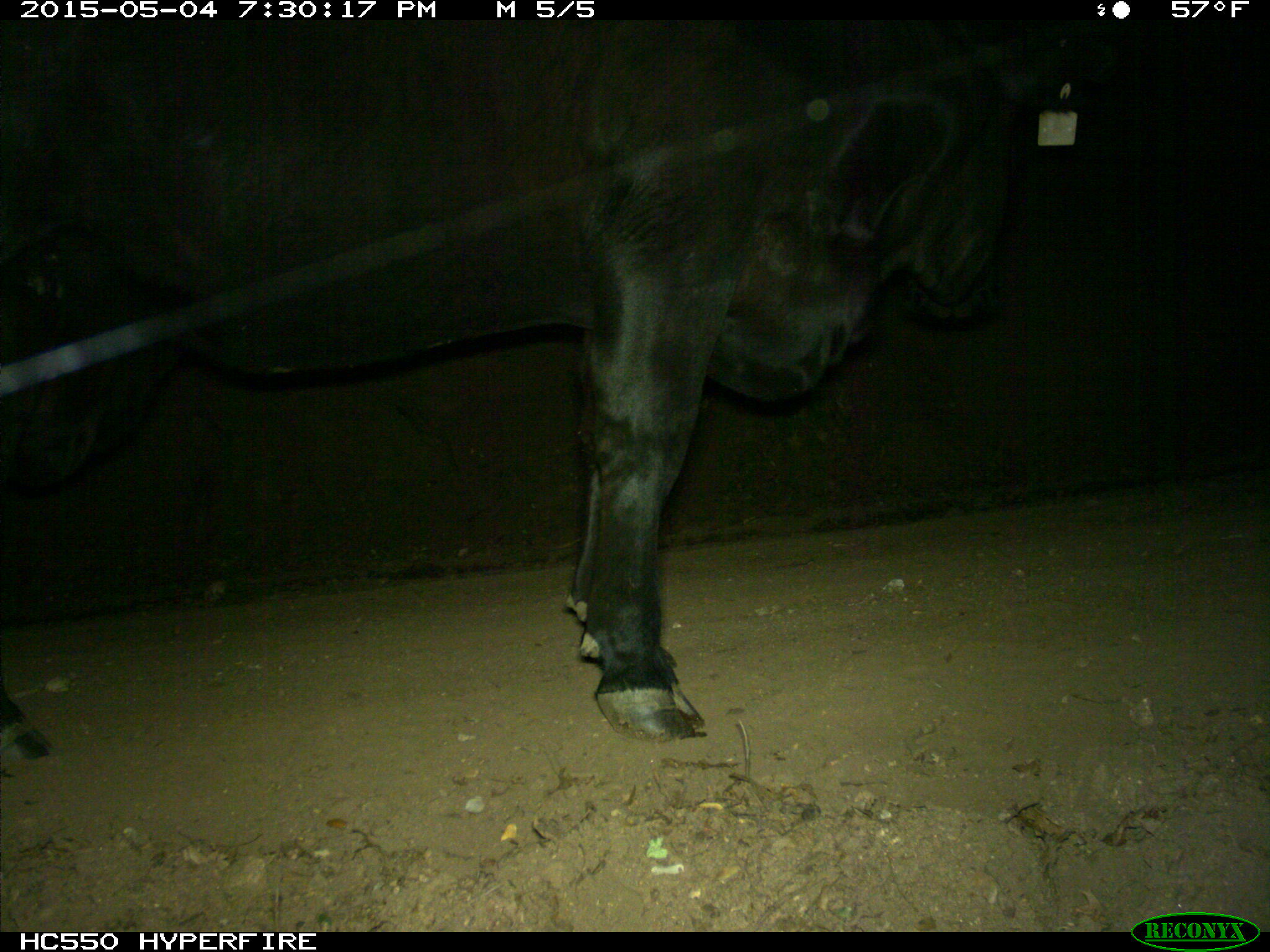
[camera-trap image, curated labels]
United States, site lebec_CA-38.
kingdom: Animalia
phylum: Chordata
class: Mammalia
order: Artiodactyla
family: Bovidae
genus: Bos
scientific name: Bos taurus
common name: domestic cow